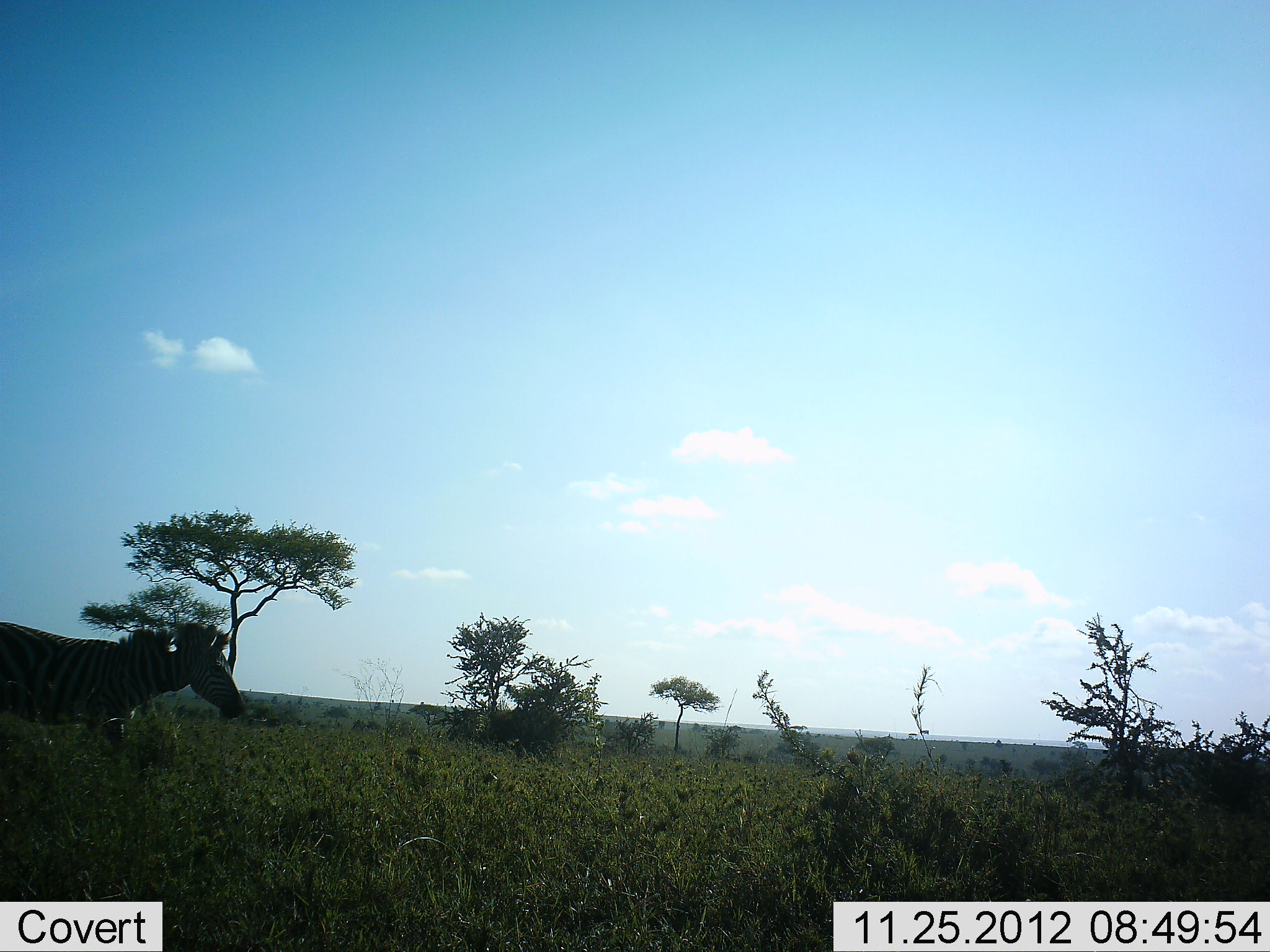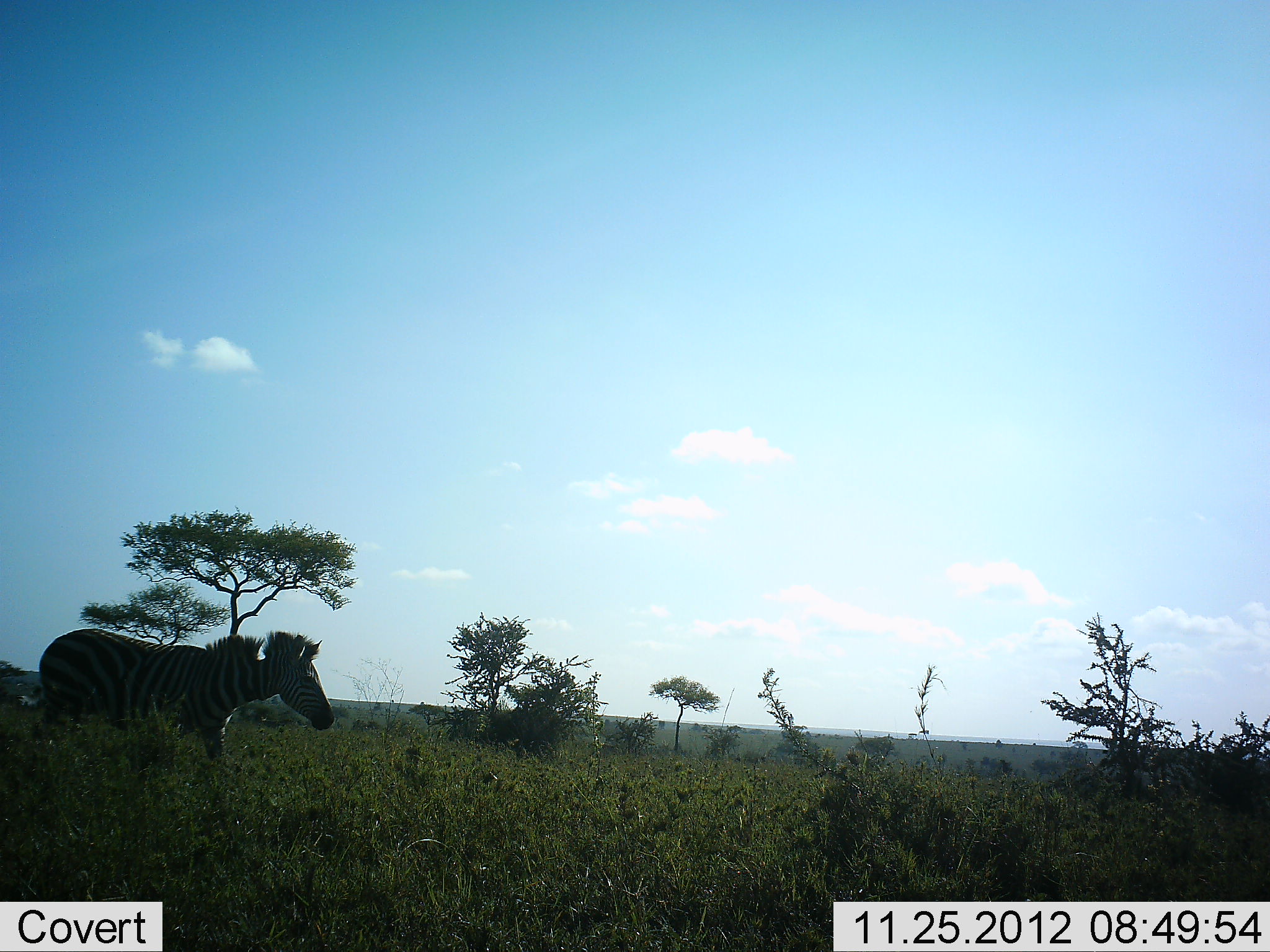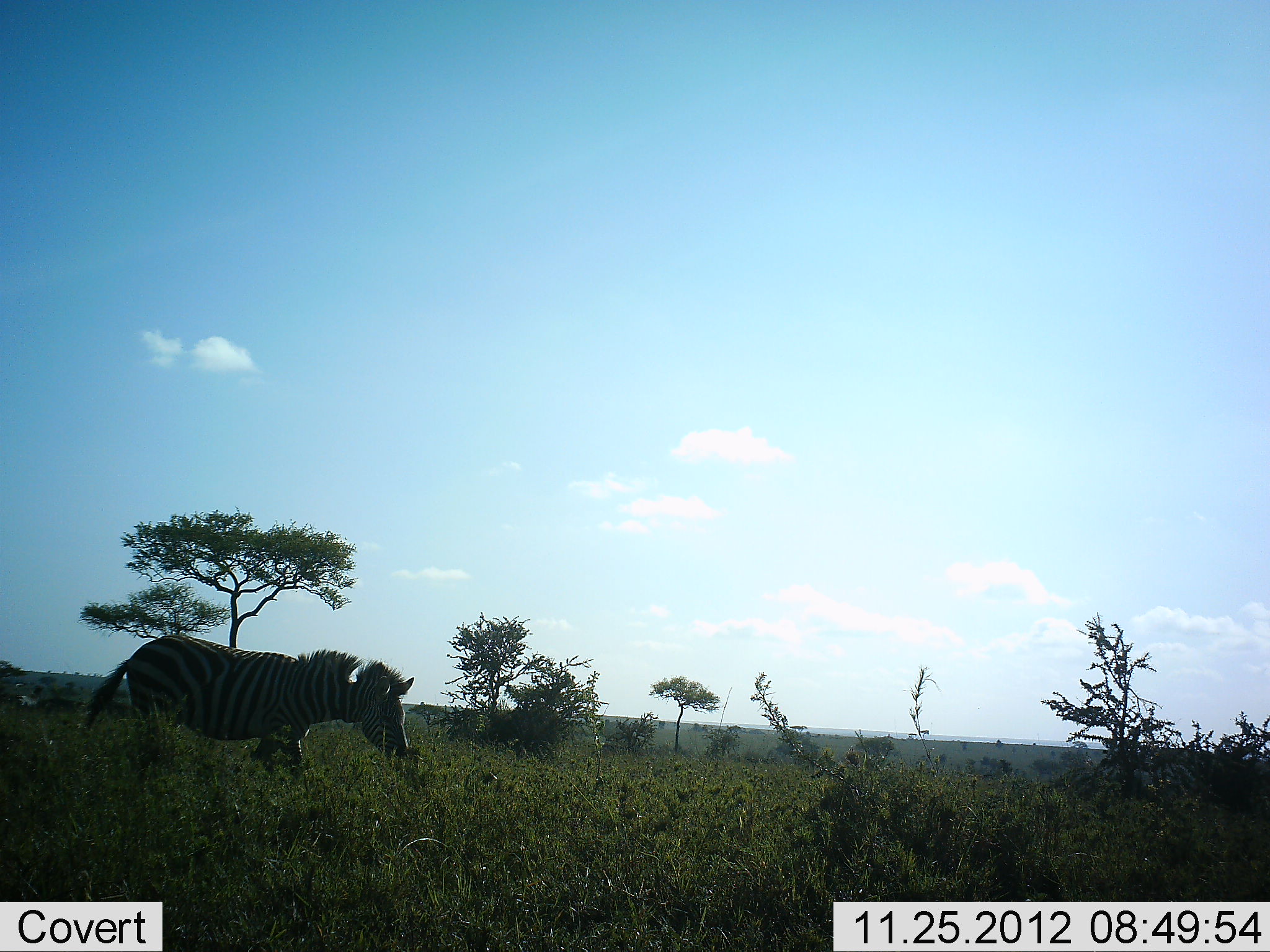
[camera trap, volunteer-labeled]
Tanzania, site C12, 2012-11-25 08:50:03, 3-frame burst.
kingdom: Animalia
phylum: Chordata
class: Mammalia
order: Perissodactyla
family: Equidae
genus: Equus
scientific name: Equus quagga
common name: plains zebra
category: zebra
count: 1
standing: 0%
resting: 0%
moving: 90%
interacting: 0%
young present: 0%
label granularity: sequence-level